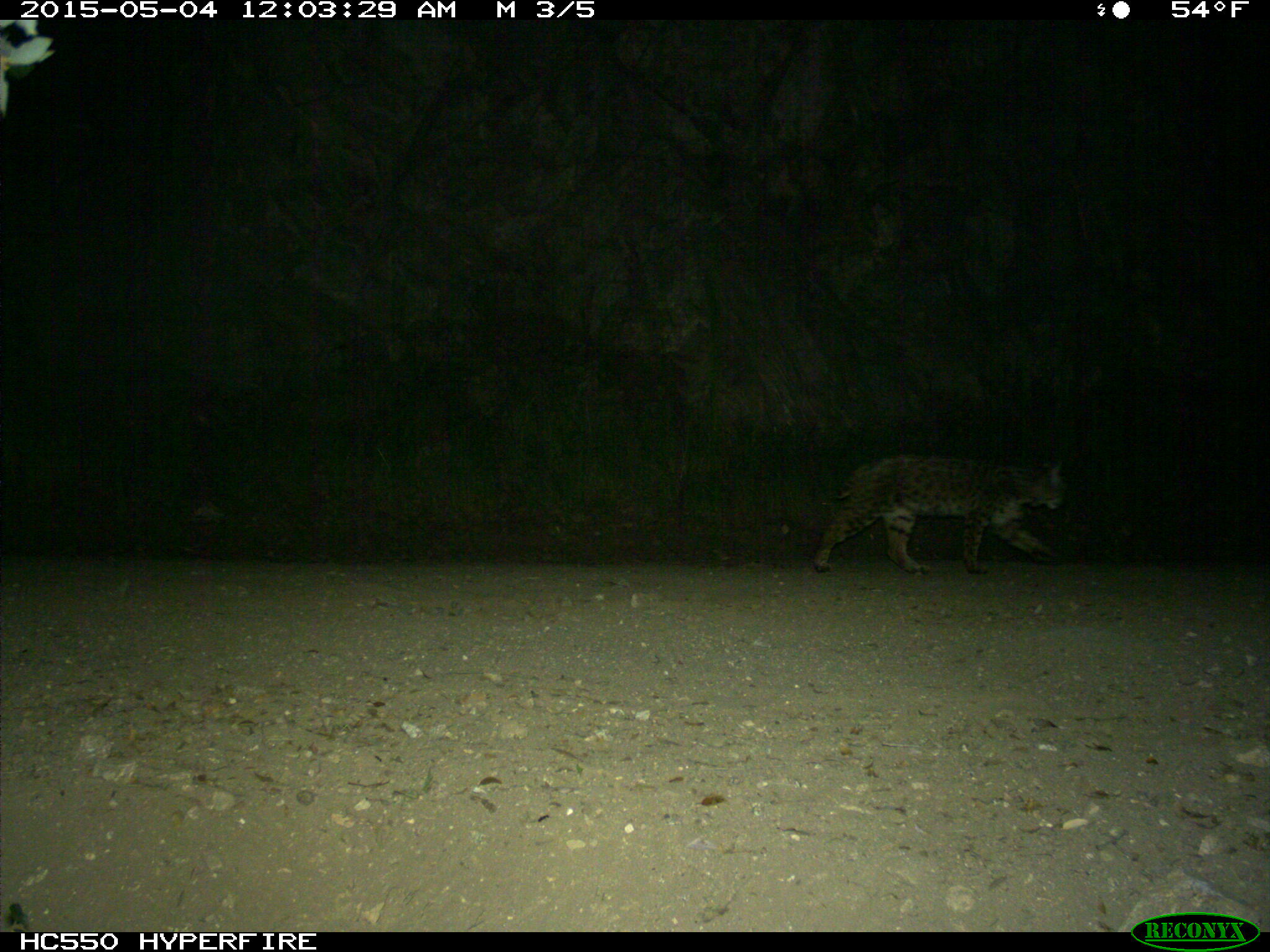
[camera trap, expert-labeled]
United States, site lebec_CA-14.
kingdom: Animalia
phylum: Chordata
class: Mammalia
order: Carnivora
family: Felidae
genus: Lynx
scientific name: Lynx rufus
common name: bobcat